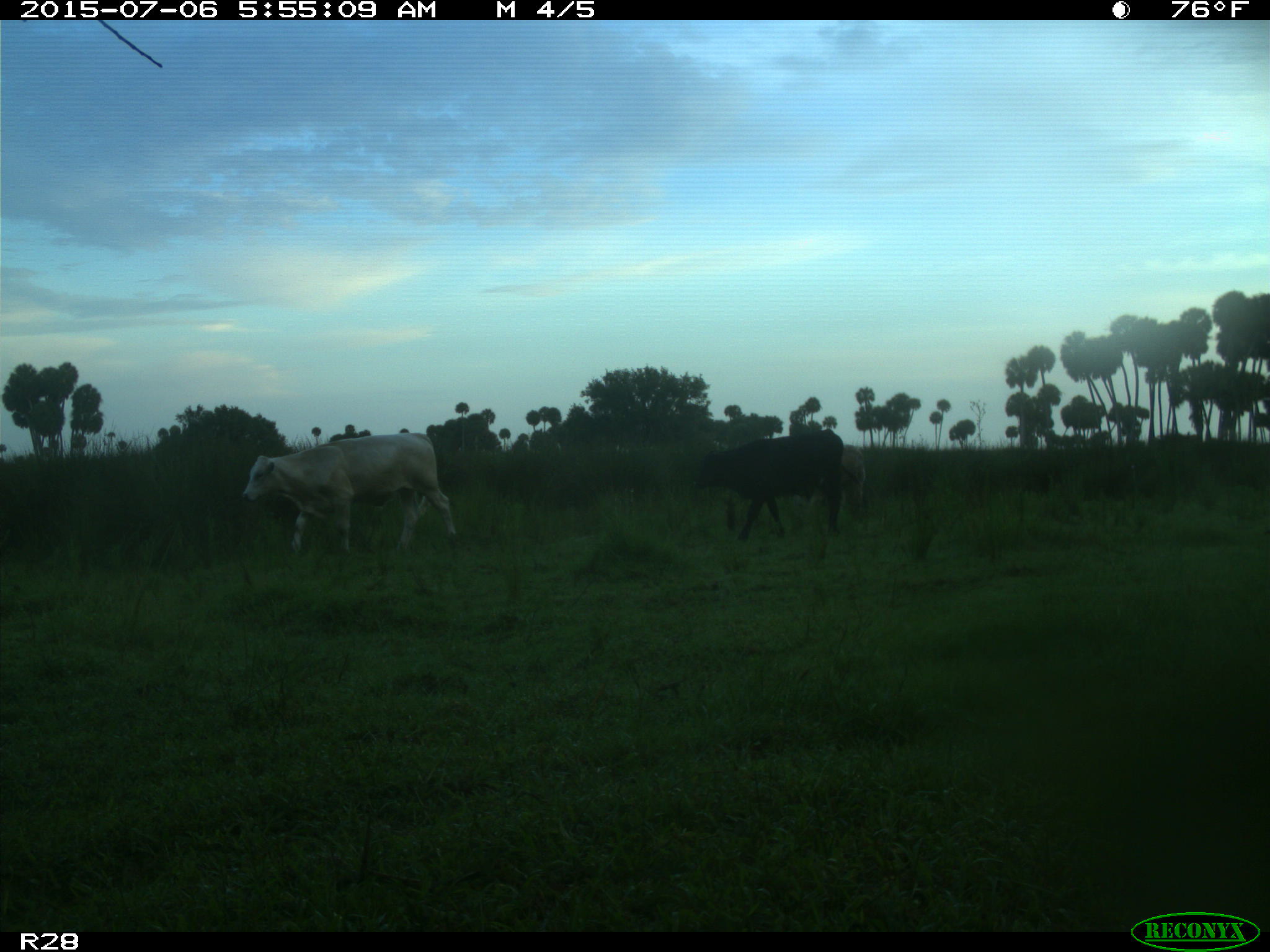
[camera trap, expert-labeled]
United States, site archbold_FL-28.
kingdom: Animalia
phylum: Chordata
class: Mammalia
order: Artiodactyla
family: Bovidae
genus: Bos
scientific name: Bos taurus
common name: domestic cow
Bos taurus (domestic cow).